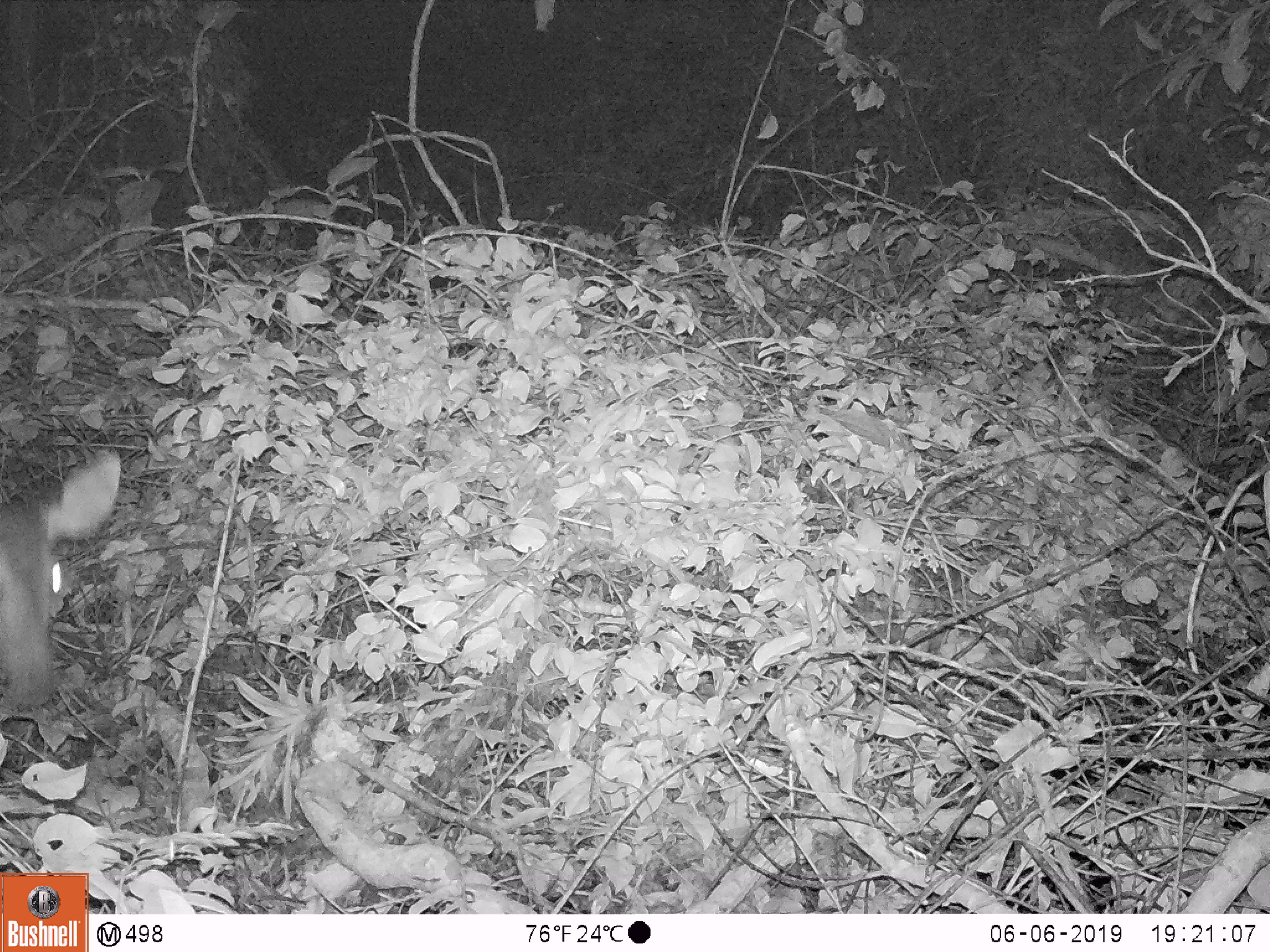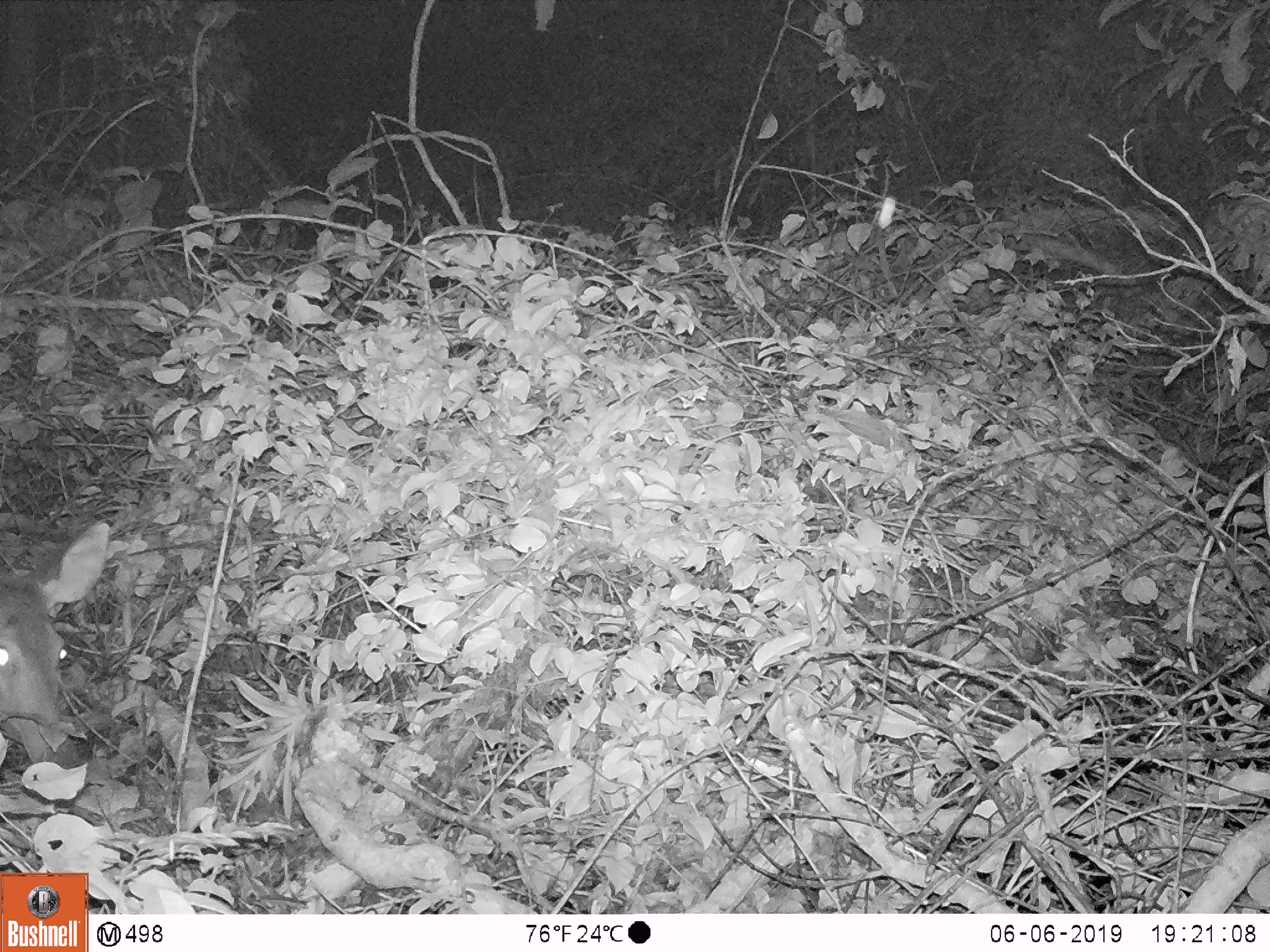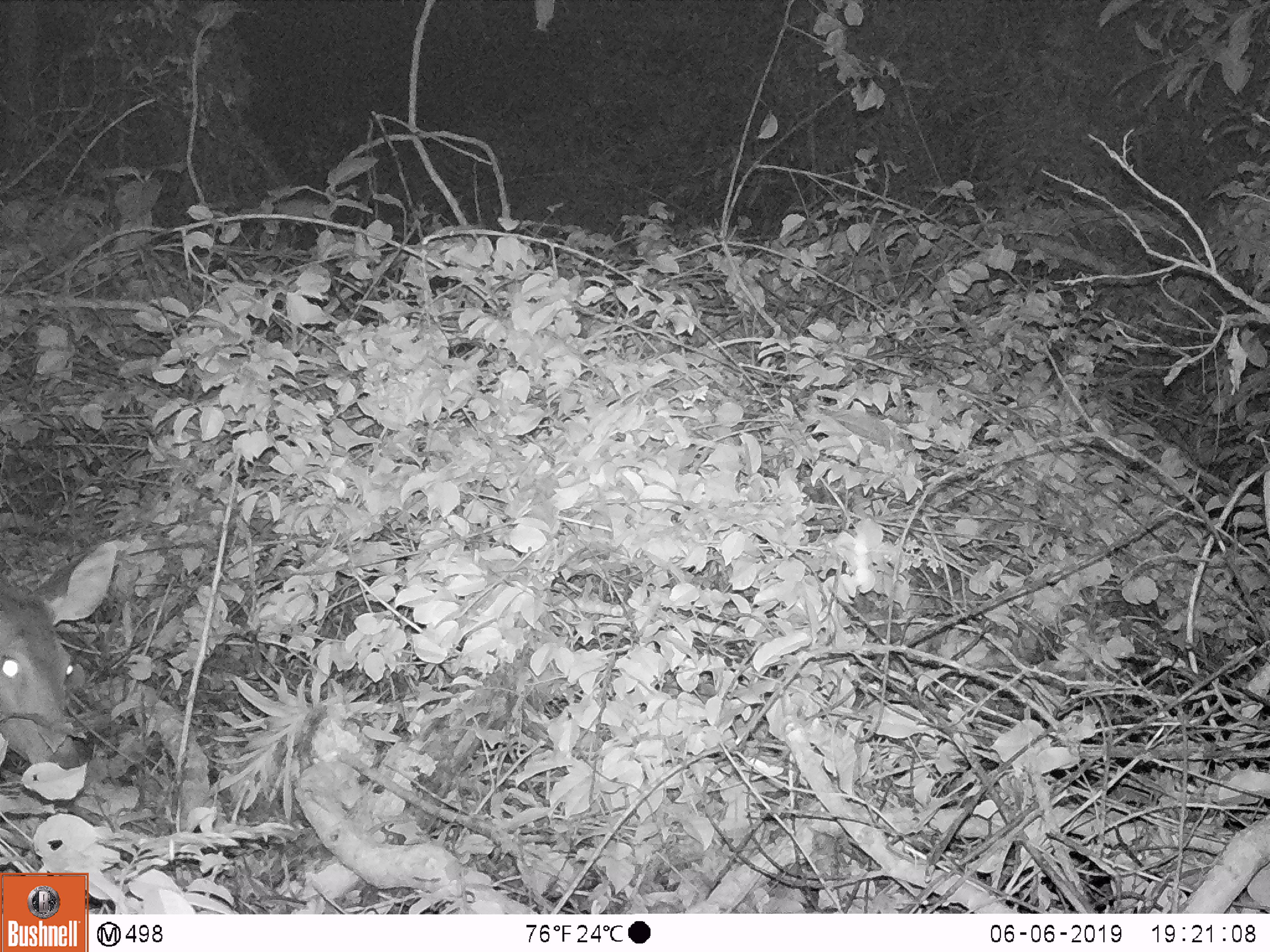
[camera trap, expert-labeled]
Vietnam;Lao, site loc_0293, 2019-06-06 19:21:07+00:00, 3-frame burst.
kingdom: Animalia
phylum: Chordata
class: Mammalia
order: Artiodactyla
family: Cervidae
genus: Rusa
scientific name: Rusa unicolor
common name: sambar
Sambar (Rusa unicolor). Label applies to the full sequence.